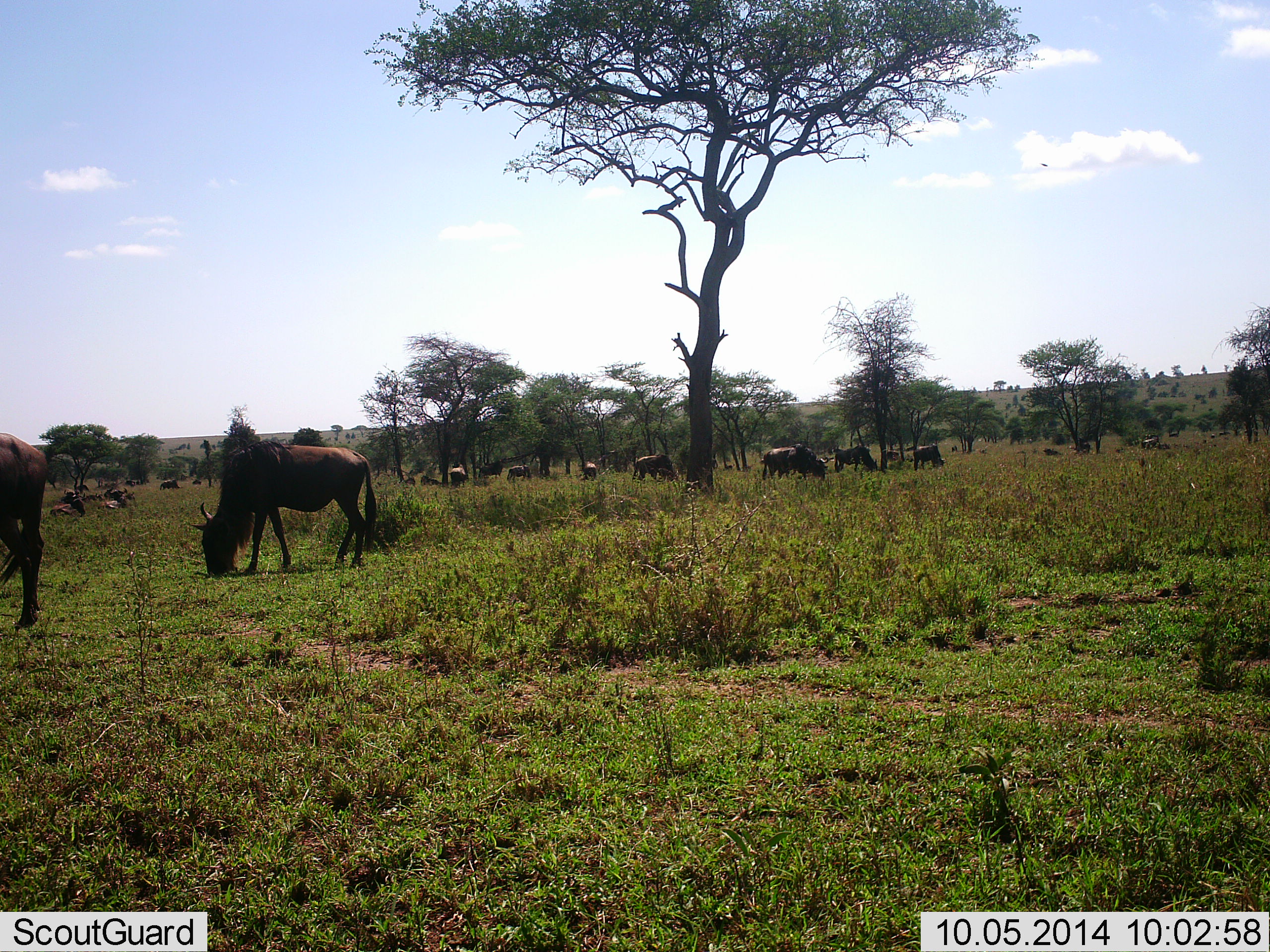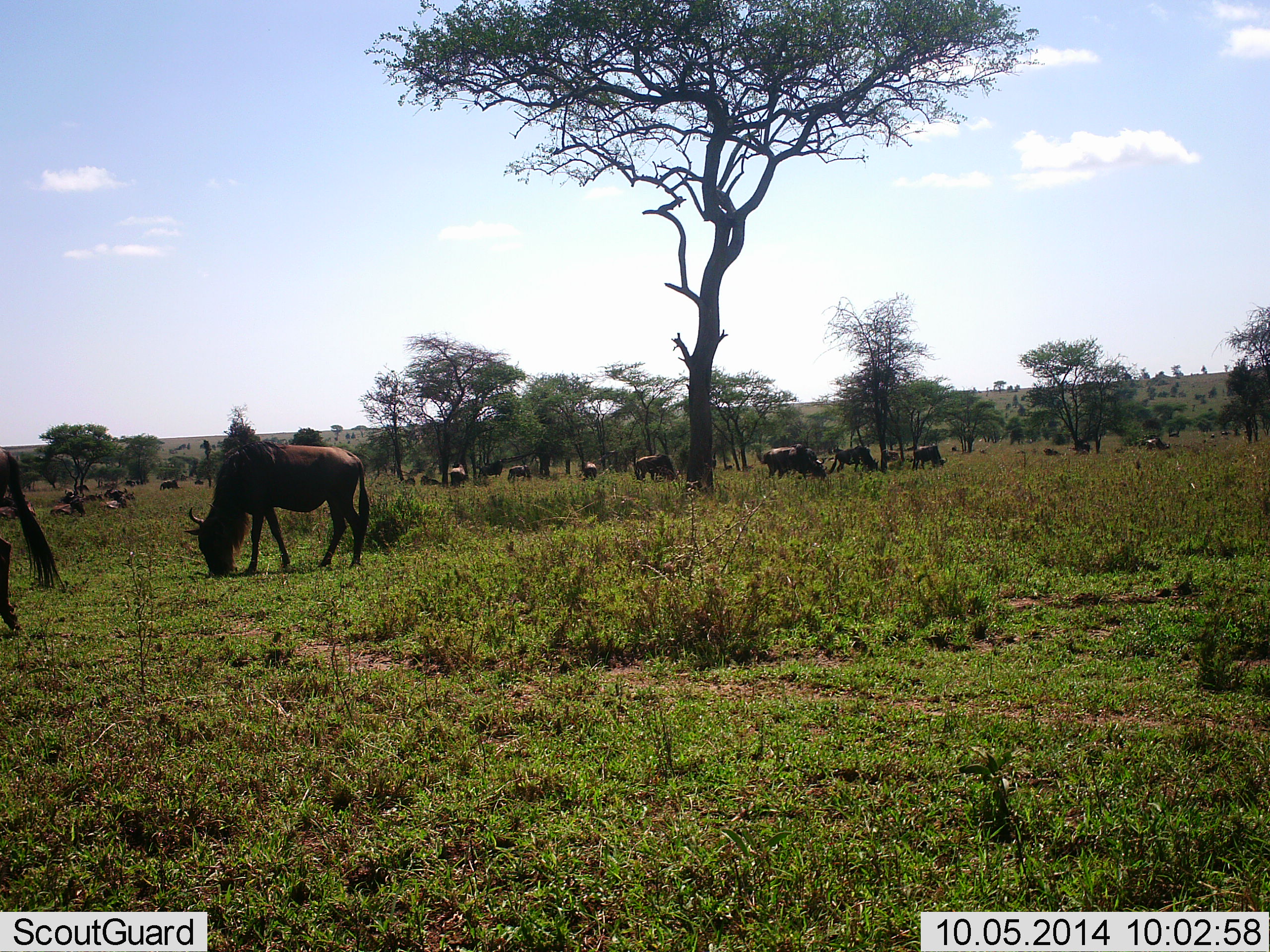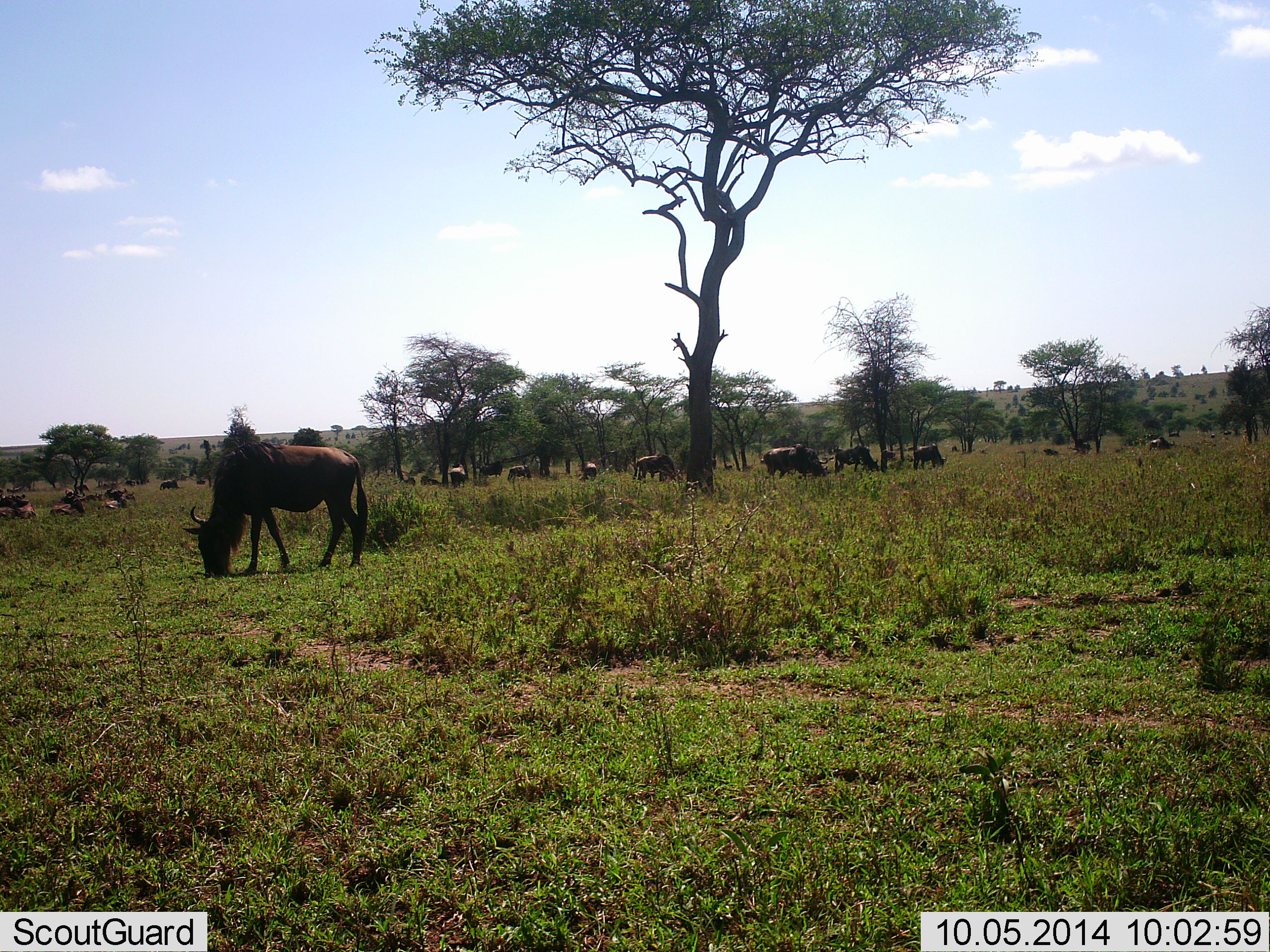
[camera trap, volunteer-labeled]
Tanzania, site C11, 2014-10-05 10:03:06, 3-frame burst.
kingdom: Animalia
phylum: Chordata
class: Mammalia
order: Artiodactyla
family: Bovidae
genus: Connochaetes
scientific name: Connochaetes taurinus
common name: blue wildebeest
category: wildebeest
Wildebeest (blue wildebeest) (Connochaetes taurinus), count 11-50. Behavior (volunteer vote fractions): standing 50%, resting 30%, moving 20%, interacting 0%. Young present (vote fraction): 0%. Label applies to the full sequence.